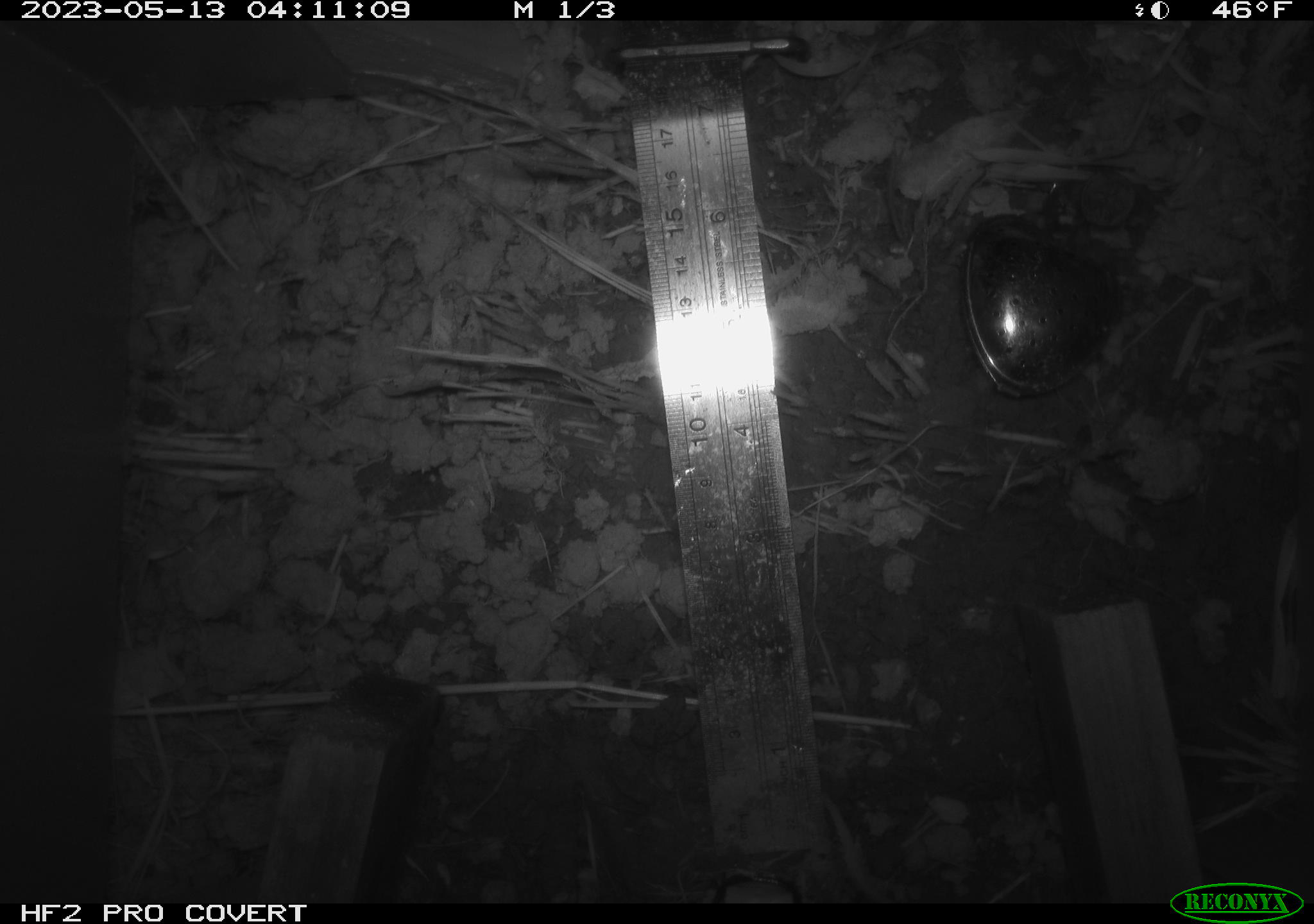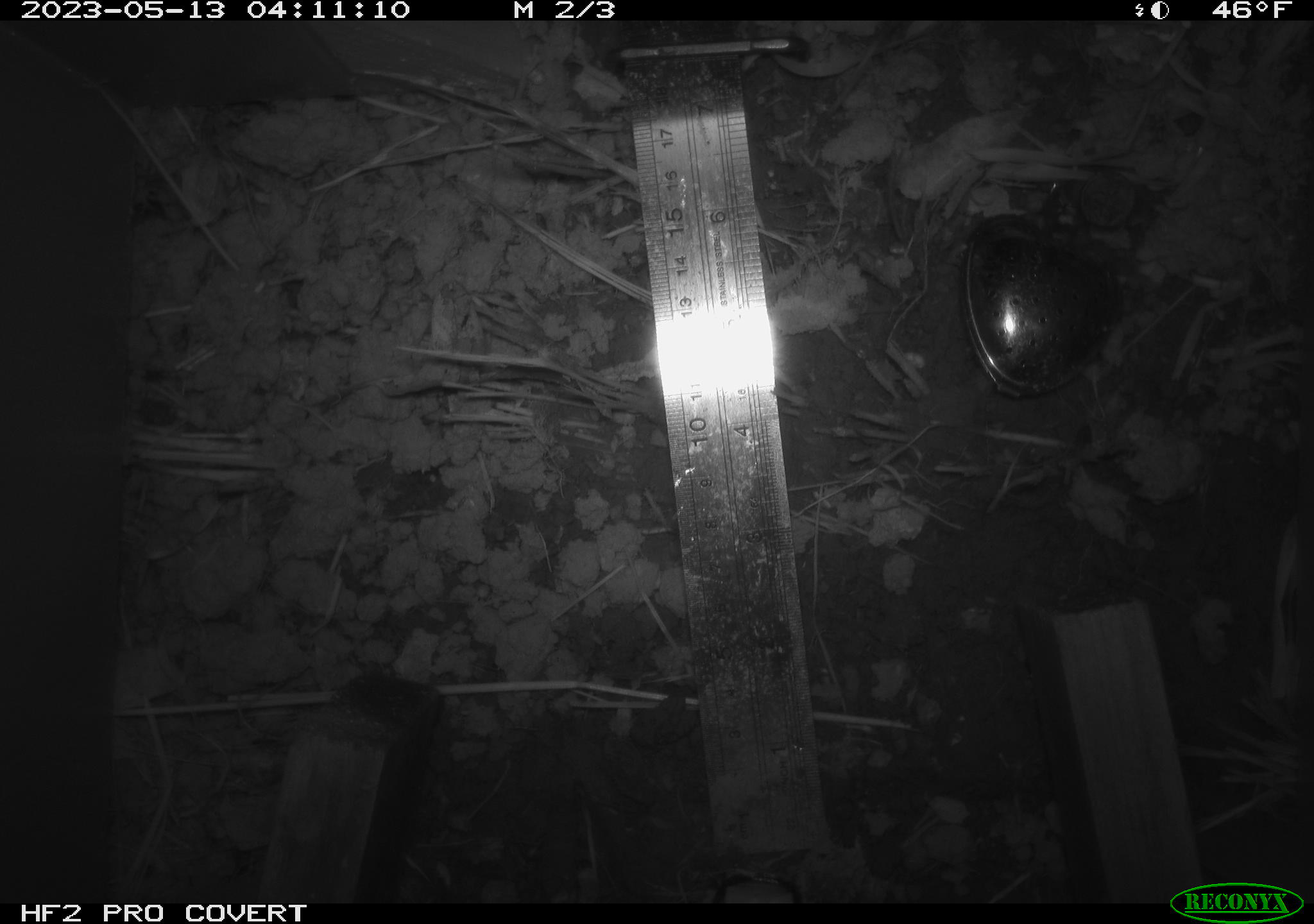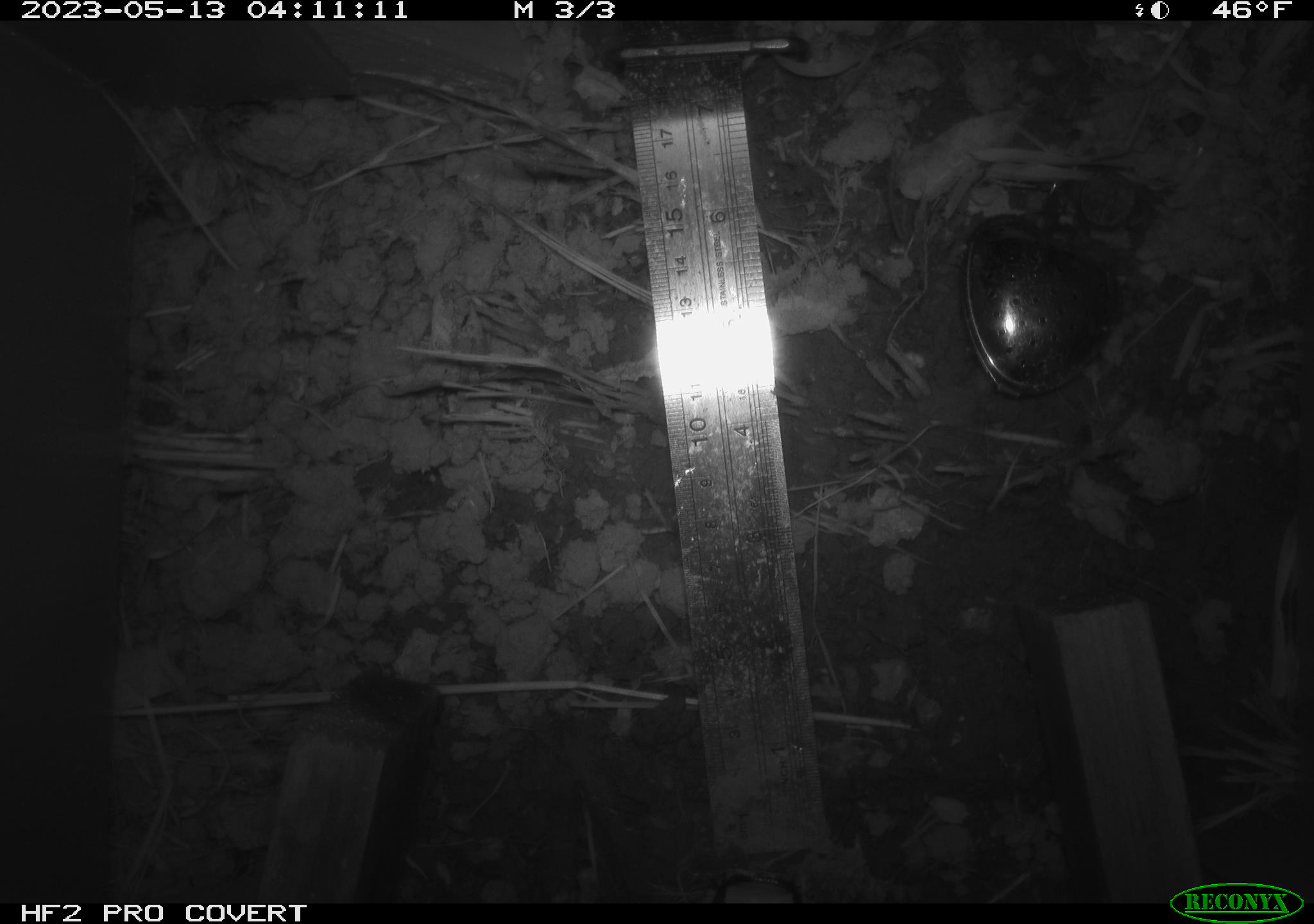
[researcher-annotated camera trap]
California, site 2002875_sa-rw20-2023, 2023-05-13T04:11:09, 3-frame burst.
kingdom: Animalia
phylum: Chordata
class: Mammalia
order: Rodentia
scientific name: Rodentia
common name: rodent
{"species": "rodent (Rodentia)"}